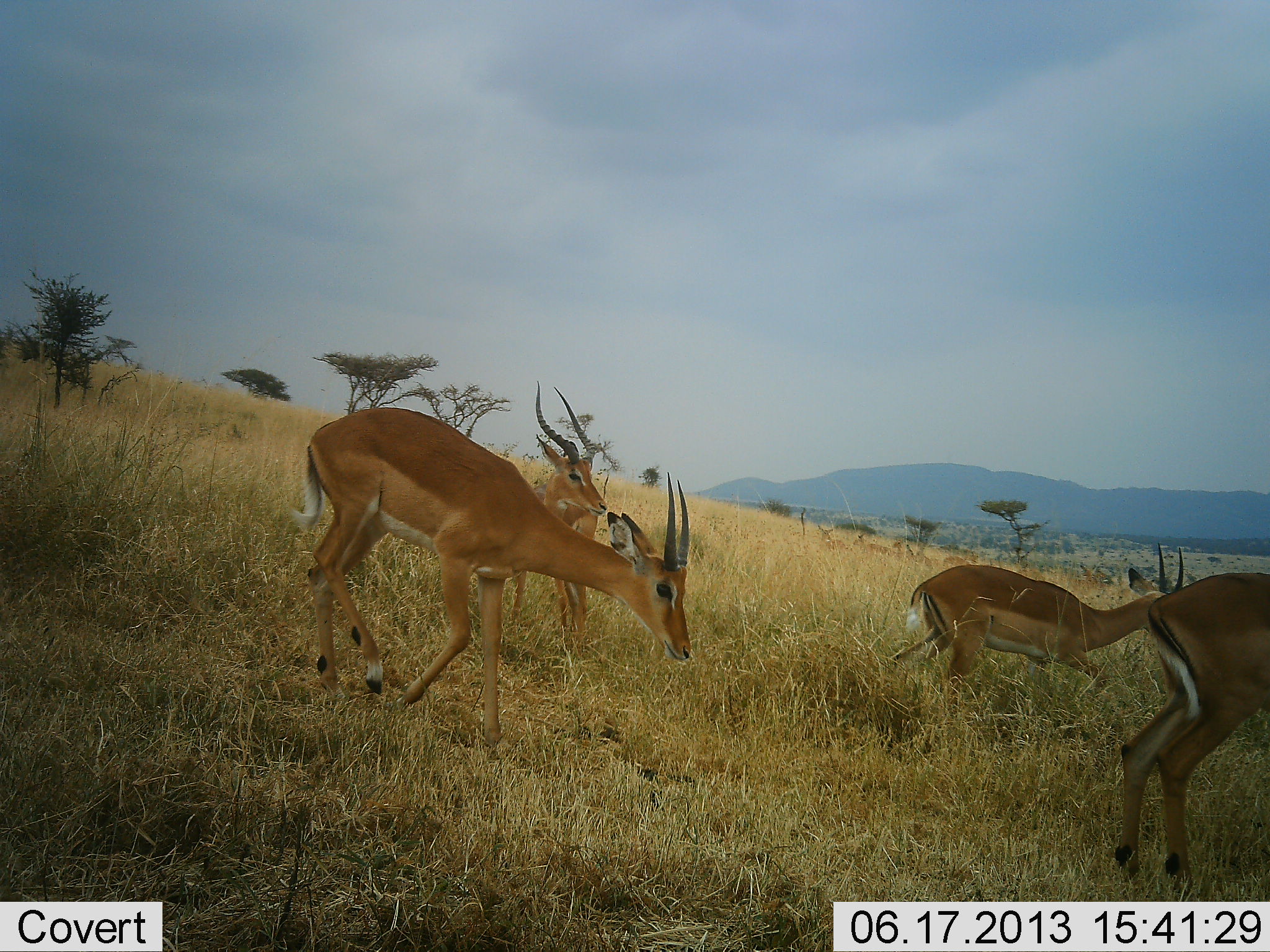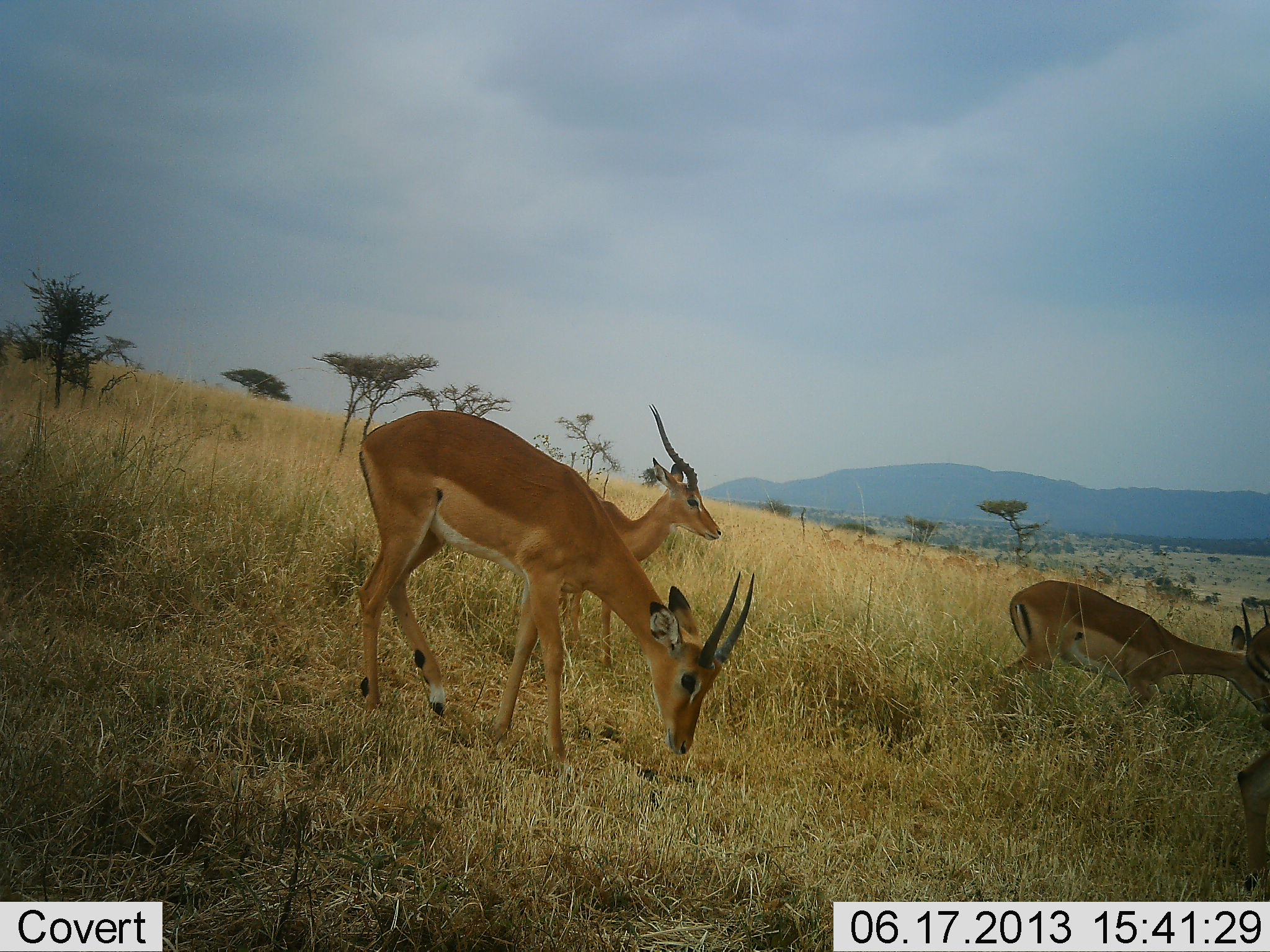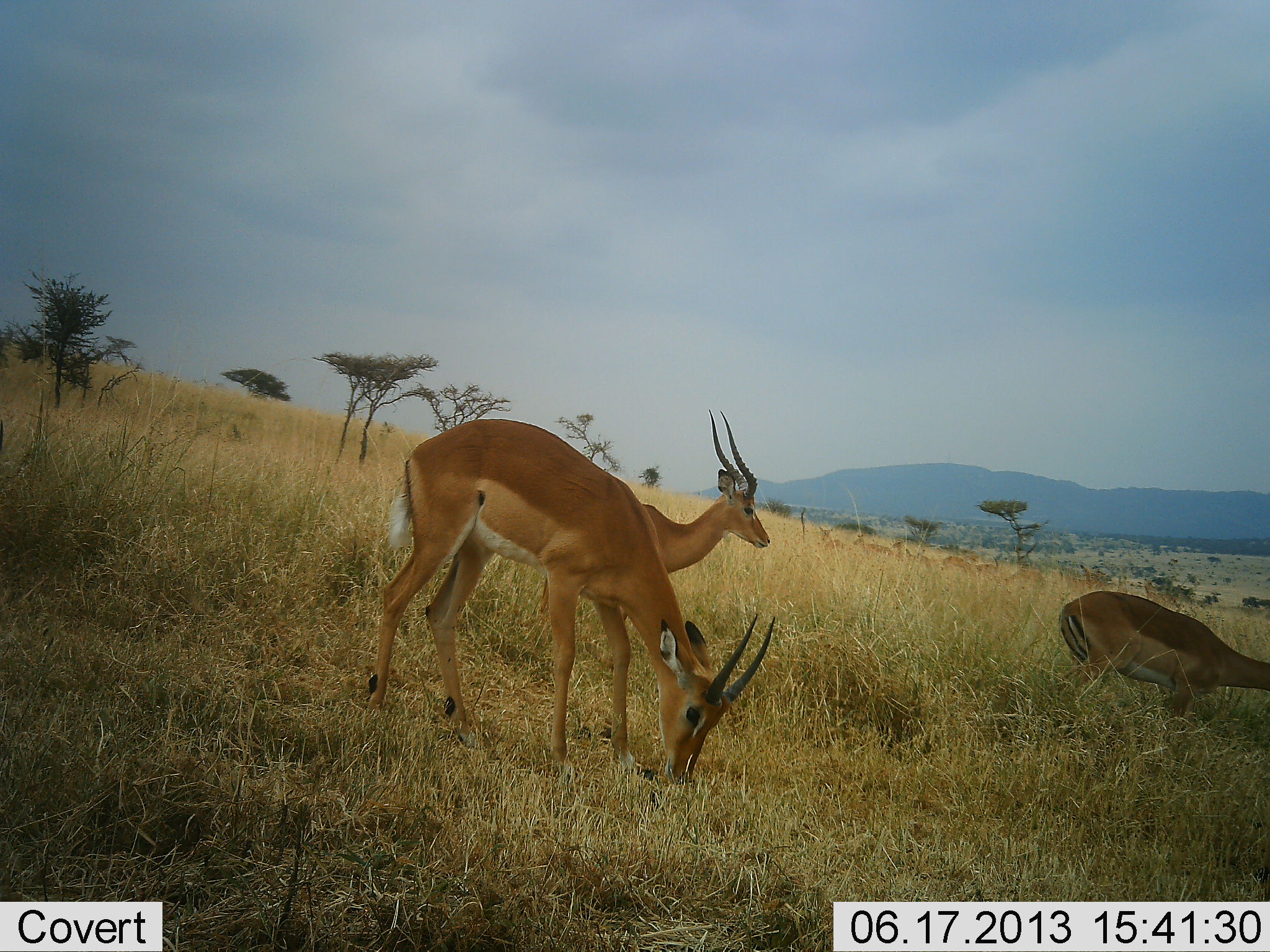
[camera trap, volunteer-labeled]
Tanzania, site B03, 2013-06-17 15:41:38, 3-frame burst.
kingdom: Animalia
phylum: Chordata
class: Mammalia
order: Artiodactyla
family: Bovidae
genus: Aepyceros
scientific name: Aepyceros melampus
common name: impala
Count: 4.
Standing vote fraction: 18%.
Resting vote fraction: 0%.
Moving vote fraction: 100%.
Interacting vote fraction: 0%.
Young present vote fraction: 0%.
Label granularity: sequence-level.